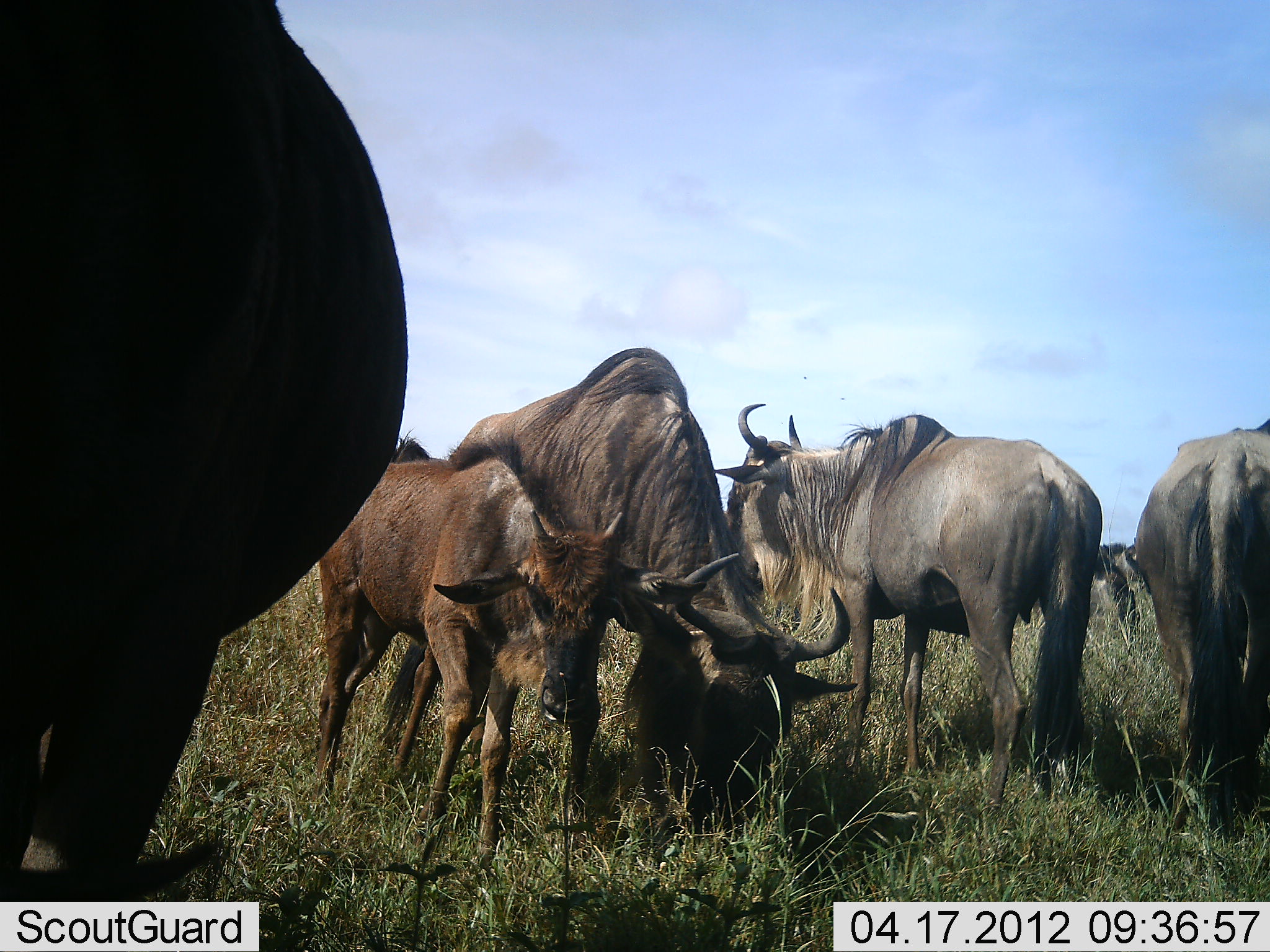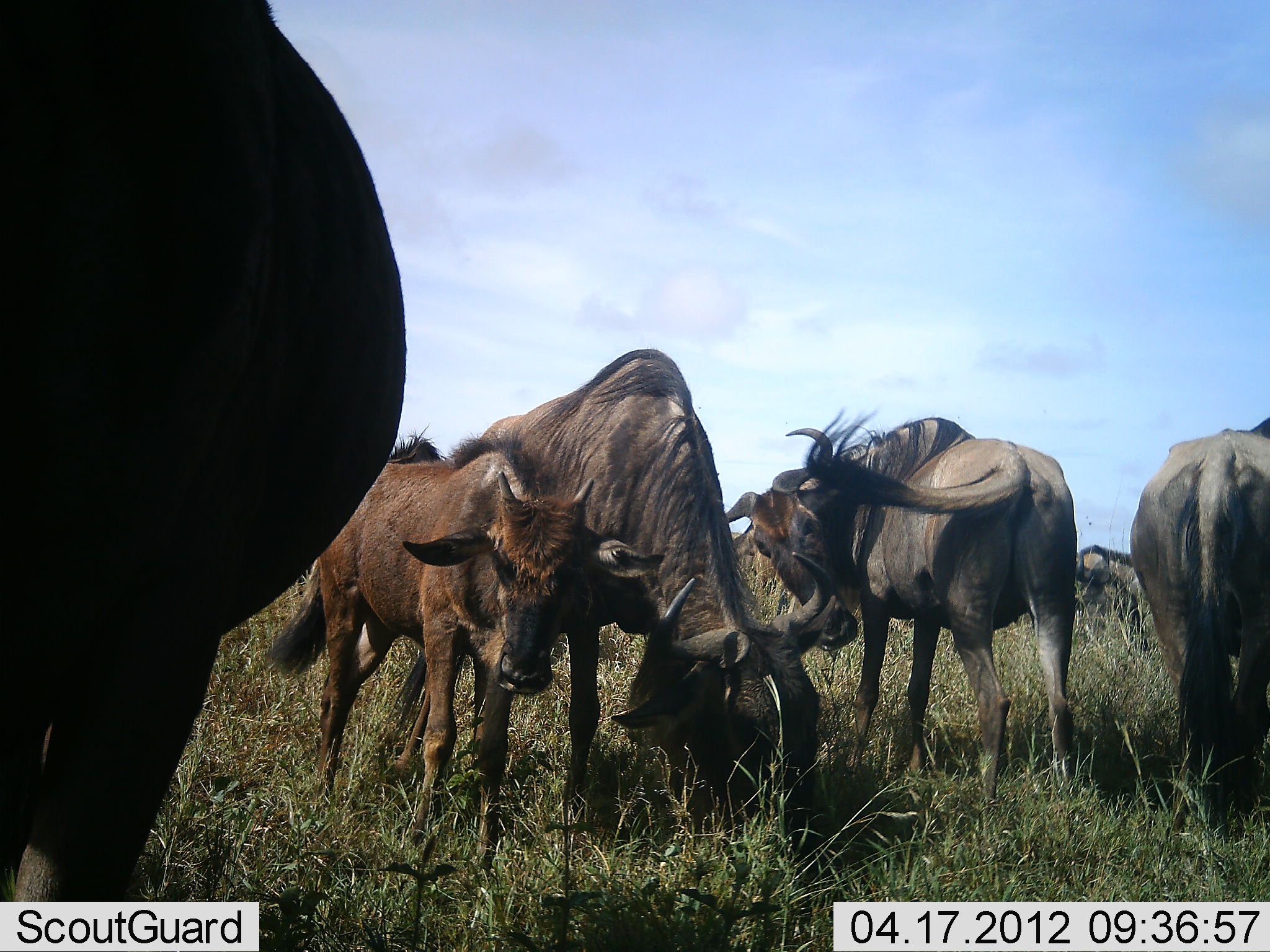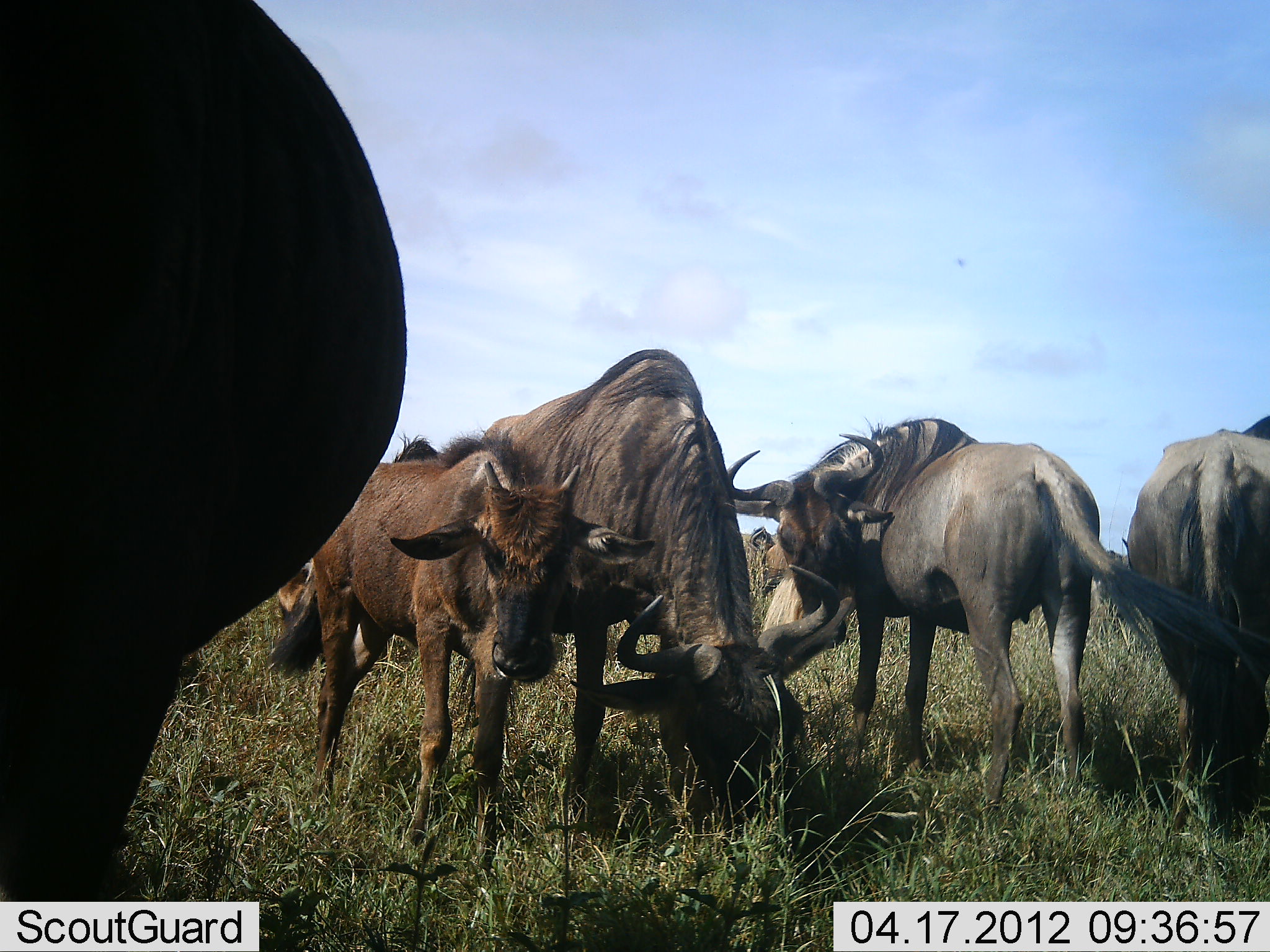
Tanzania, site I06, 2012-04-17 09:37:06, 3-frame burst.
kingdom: Animalia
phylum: Chordata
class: Mammalia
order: Artiodactyla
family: Bovidae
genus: Connochaetes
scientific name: Connochaetes taurinus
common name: blue wildebeest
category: wildebeest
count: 6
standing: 82%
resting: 6%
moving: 6%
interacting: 12%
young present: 79%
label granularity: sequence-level